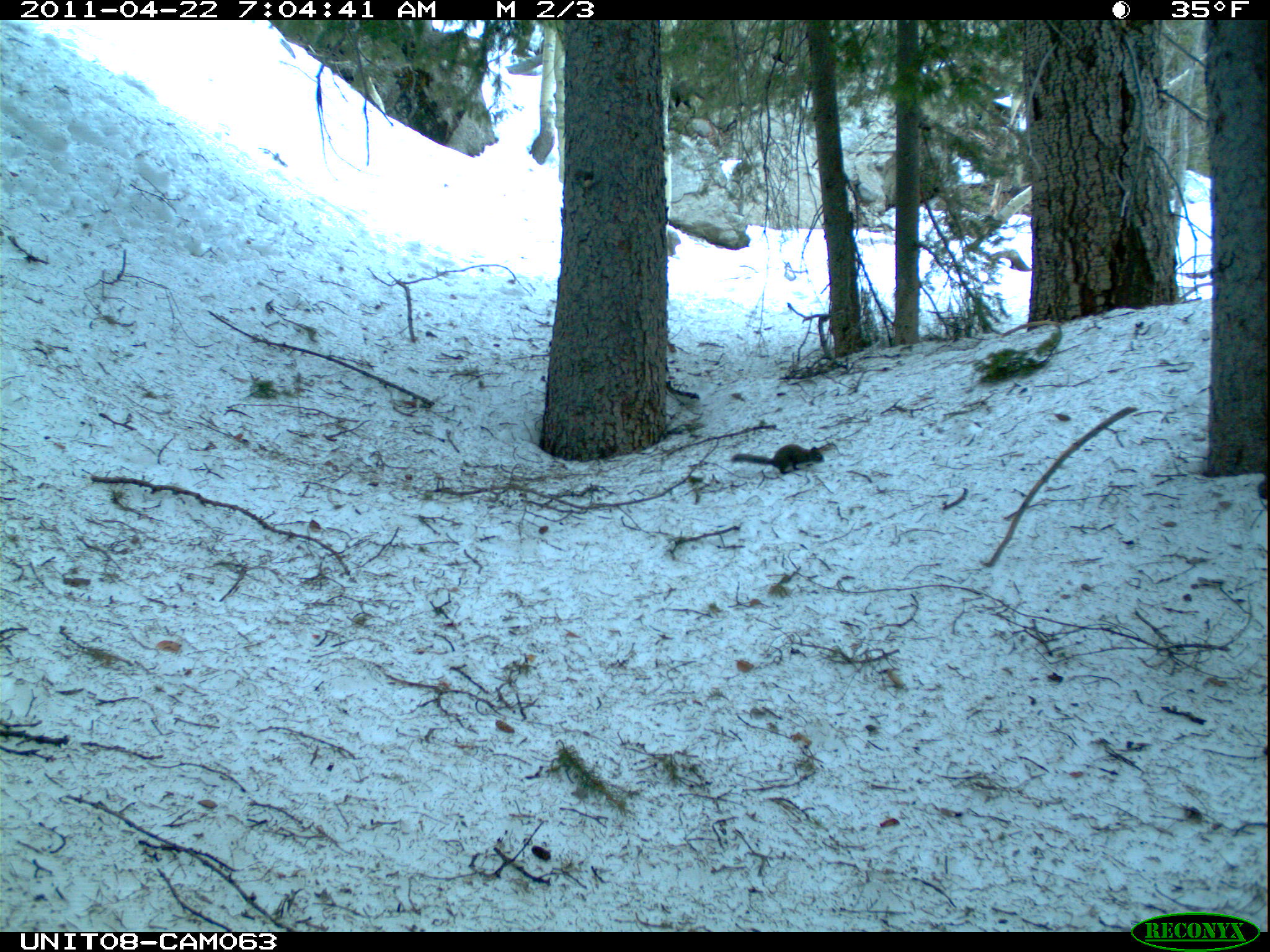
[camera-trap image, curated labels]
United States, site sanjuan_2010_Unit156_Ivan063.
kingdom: Animalia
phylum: Chordata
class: Mammalia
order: Rodentia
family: Sciuridae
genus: Tamiasciurus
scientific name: Tamiasciurus hudsonicus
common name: american red squirrel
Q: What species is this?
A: Tamiasciurus hudsonicus (american red squirrel).